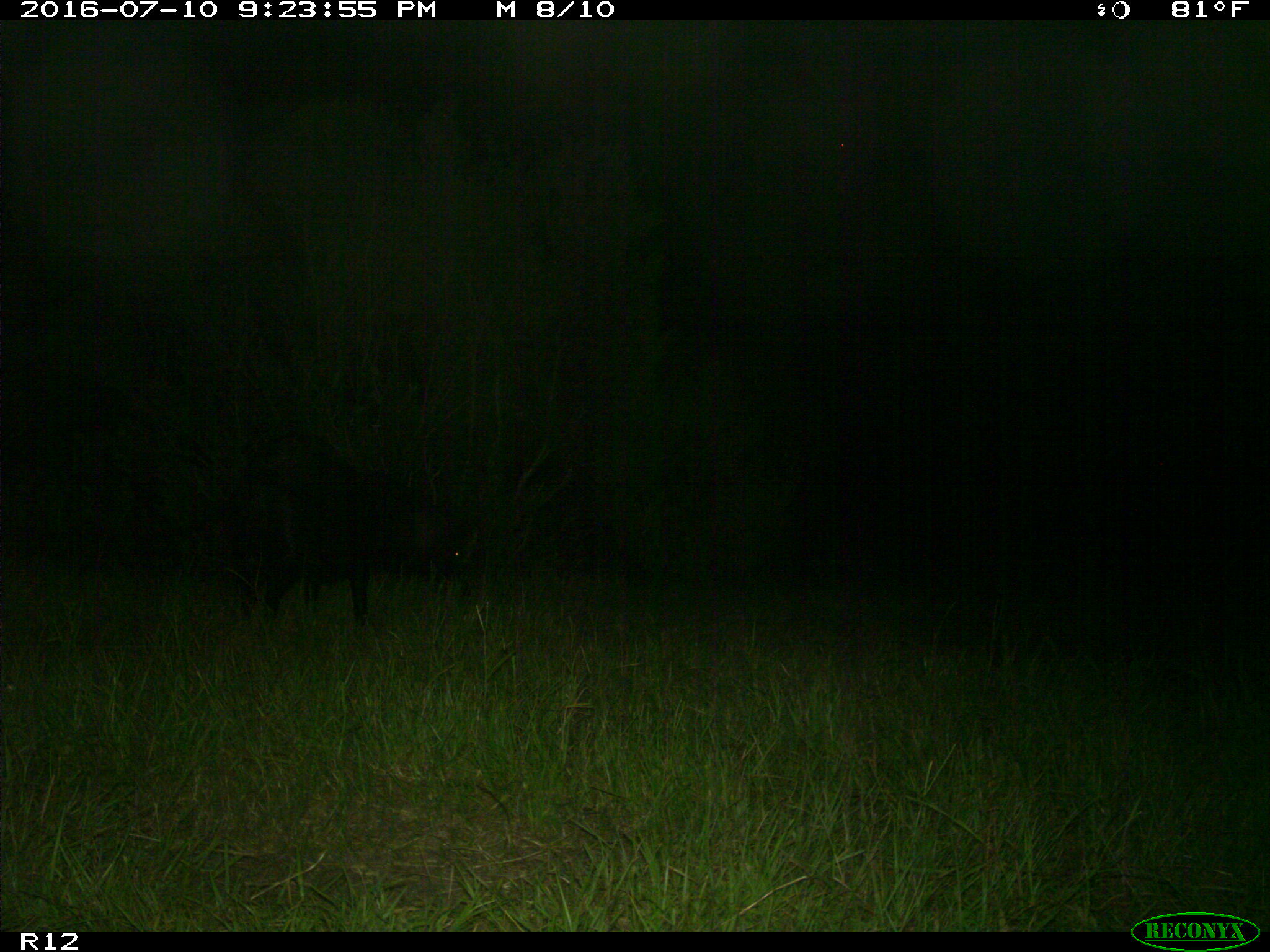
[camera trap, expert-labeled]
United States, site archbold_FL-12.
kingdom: Animalia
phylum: Chordata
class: Mammalia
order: Artiodactyla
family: Suidae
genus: Sus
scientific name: Sus scrofa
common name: wild boar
Sus scrofa (wild boar).